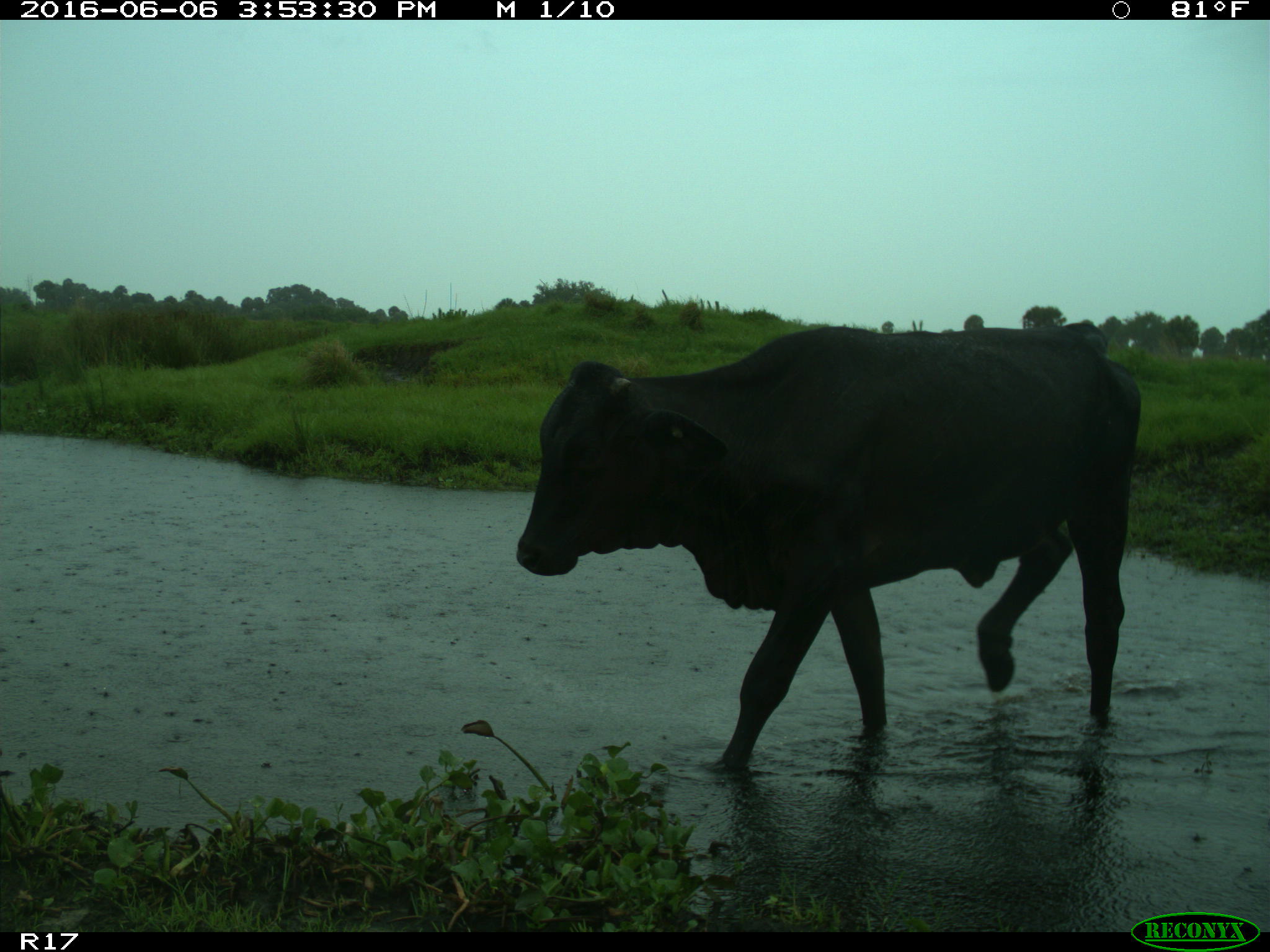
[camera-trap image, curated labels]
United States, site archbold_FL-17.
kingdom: Animalia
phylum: Chordata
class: Mammalia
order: Artiodactyla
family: Bovidae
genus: Bos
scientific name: Bos taurus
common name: domestic cow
Bos taurus (domestic cow).